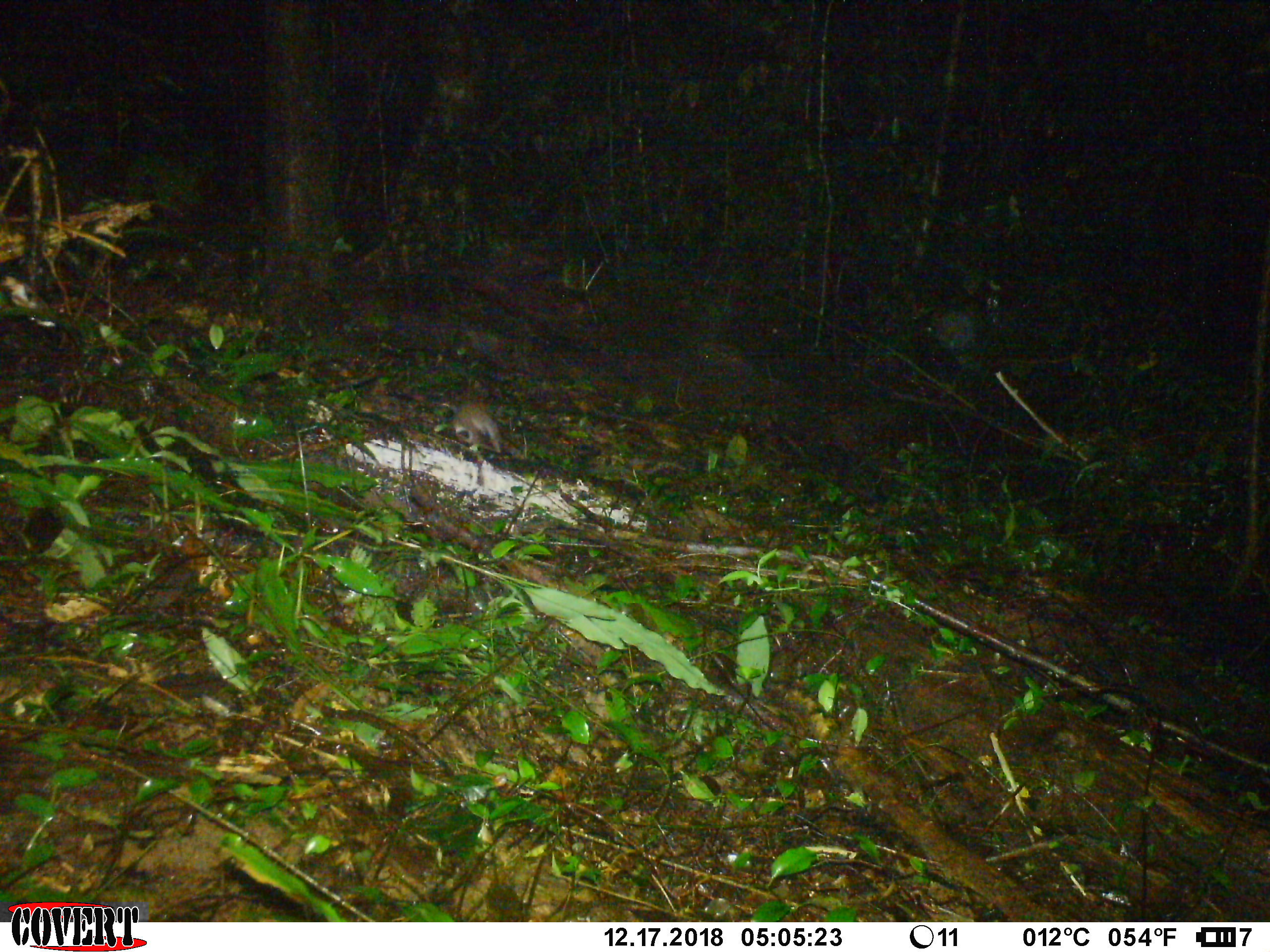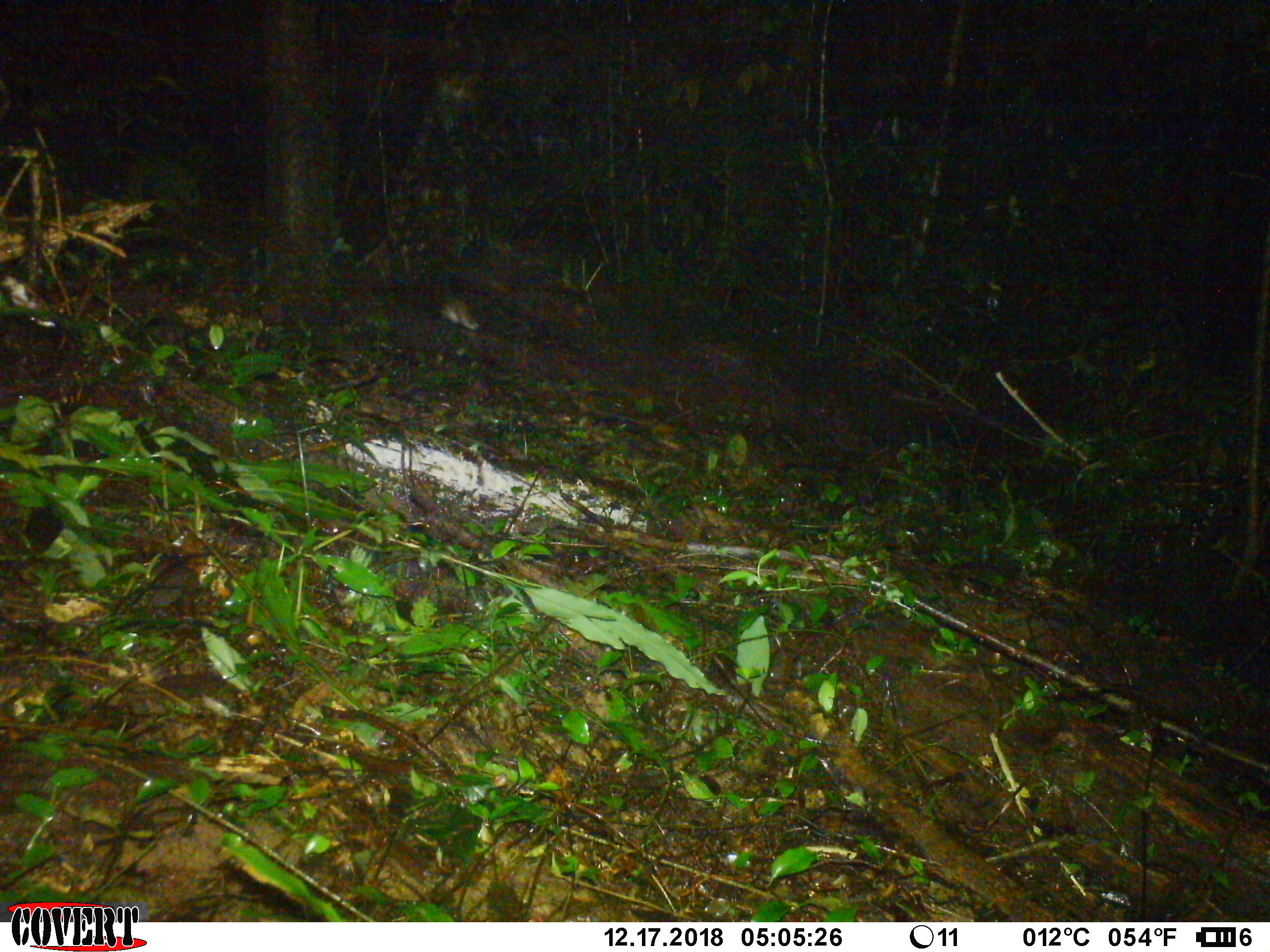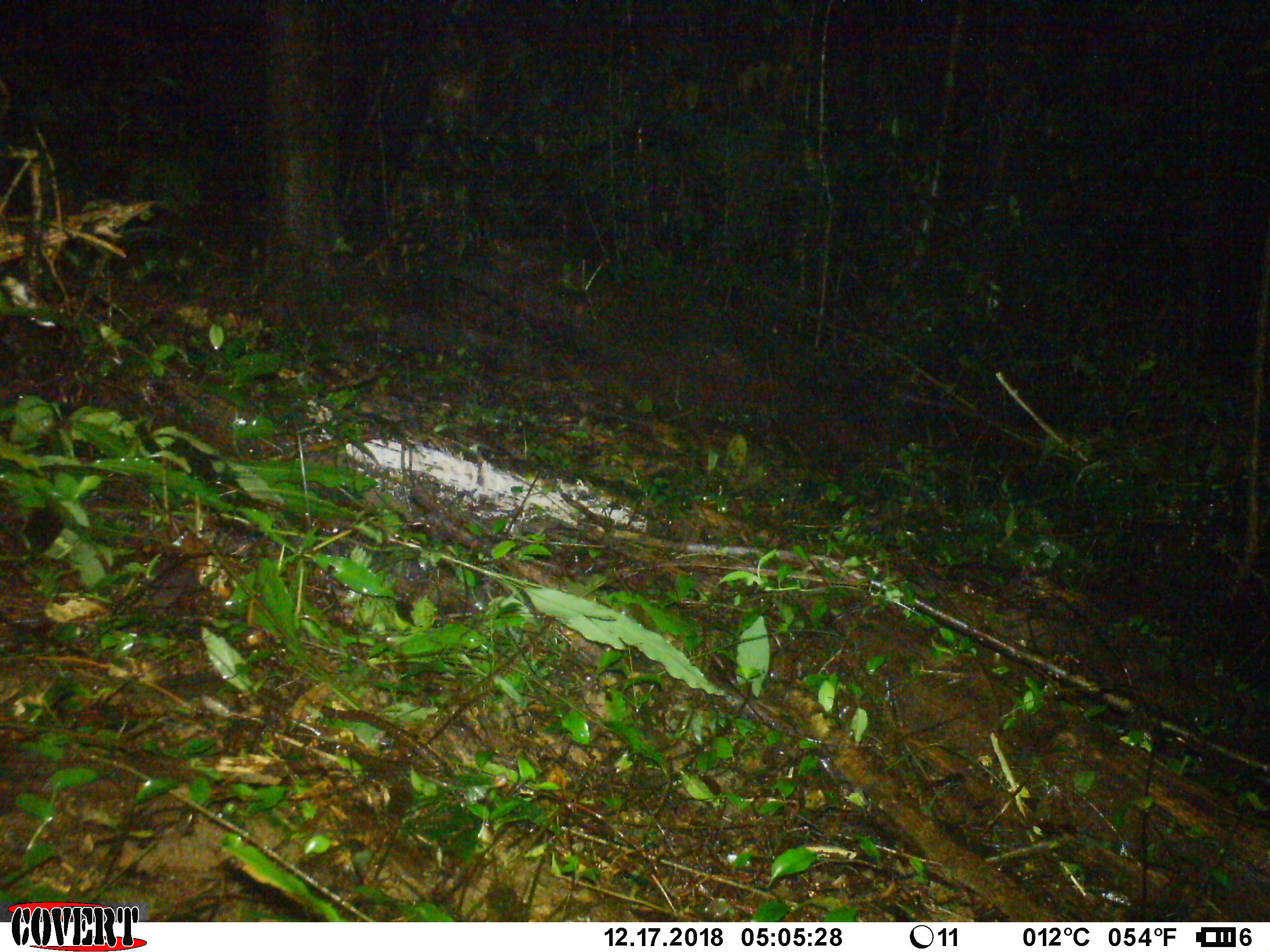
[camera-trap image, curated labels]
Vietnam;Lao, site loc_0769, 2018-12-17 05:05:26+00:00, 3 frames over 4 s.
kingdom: Animalia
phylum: Chordata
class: Mammalia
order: Rodentia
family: Muridae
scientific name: Muridae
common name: old-world mice and rats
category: unidentified murid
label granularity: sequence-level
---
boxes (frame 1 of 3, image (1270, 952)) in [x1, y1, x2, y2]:
unidentified murid: [451, 401, 501, 453]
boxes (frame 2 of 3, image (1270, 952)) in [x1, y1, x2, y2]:
unidentified murid: [441, 293, 479, 329]